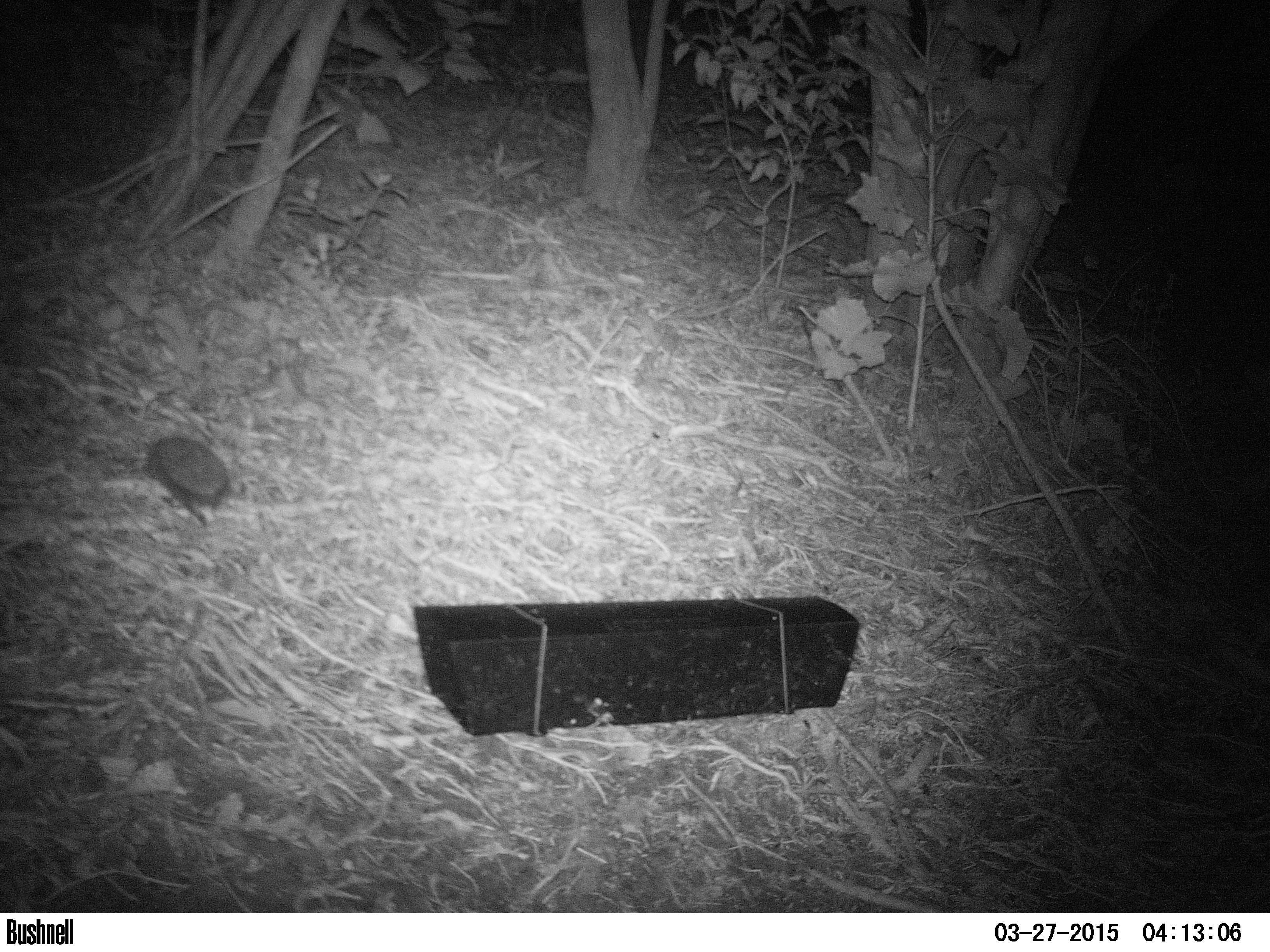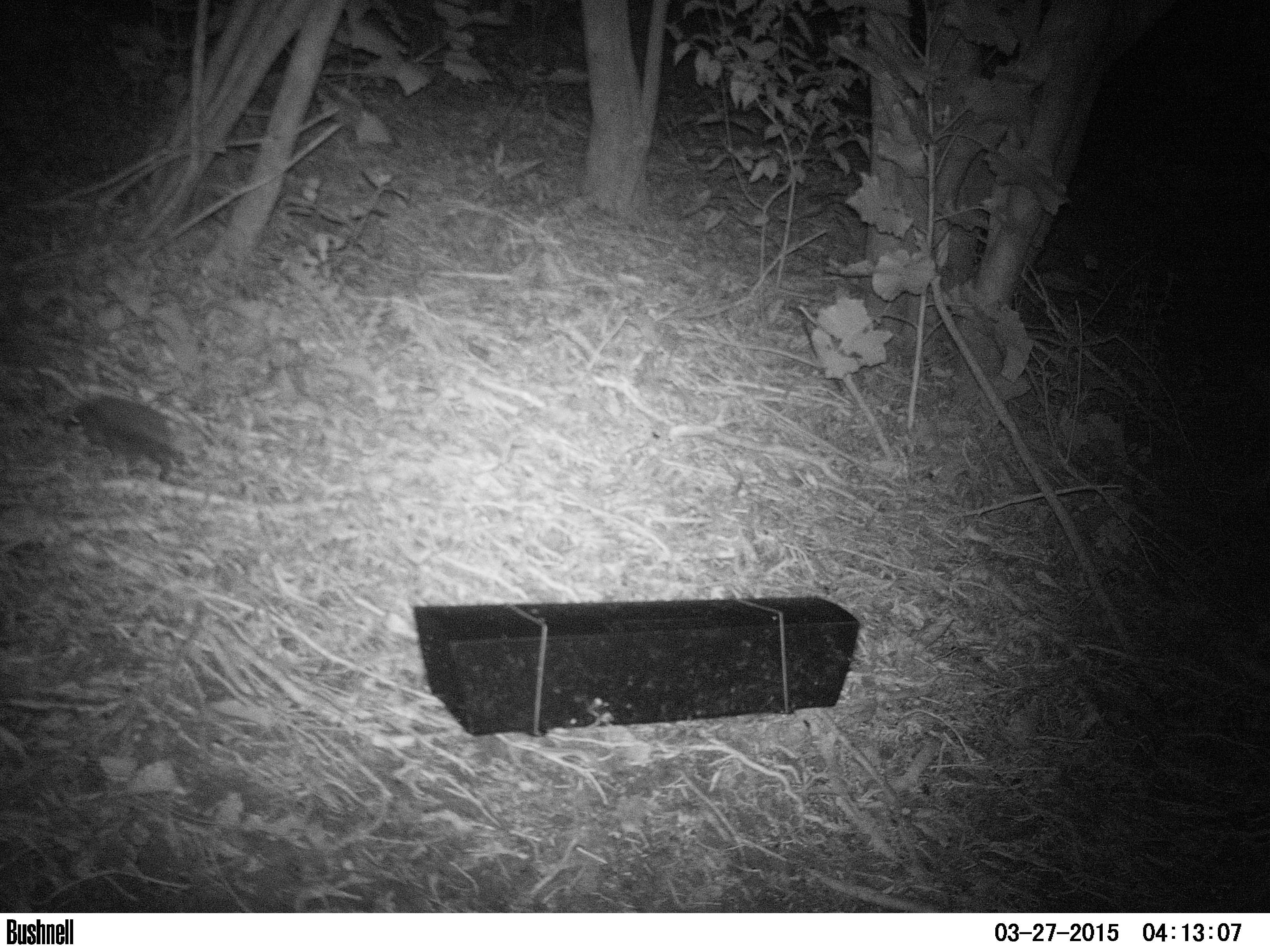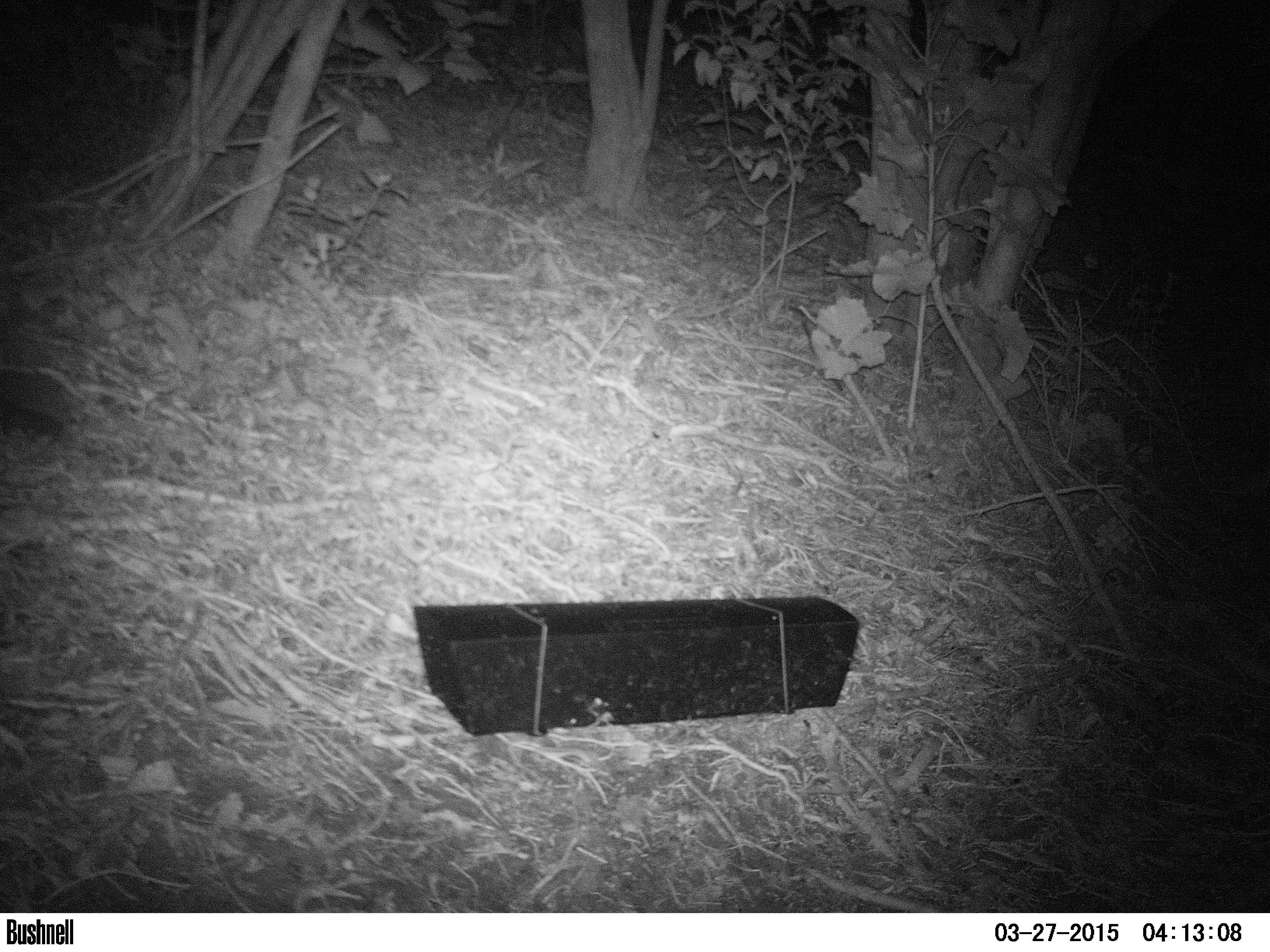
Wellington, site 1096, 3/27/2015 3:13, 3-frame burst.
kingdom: Animalia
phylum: Chordata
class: Mammalia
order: Eulipotyphla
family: Erinaceidae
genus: Erinaceus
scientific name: Erinaceus europaeus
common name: hedgehog